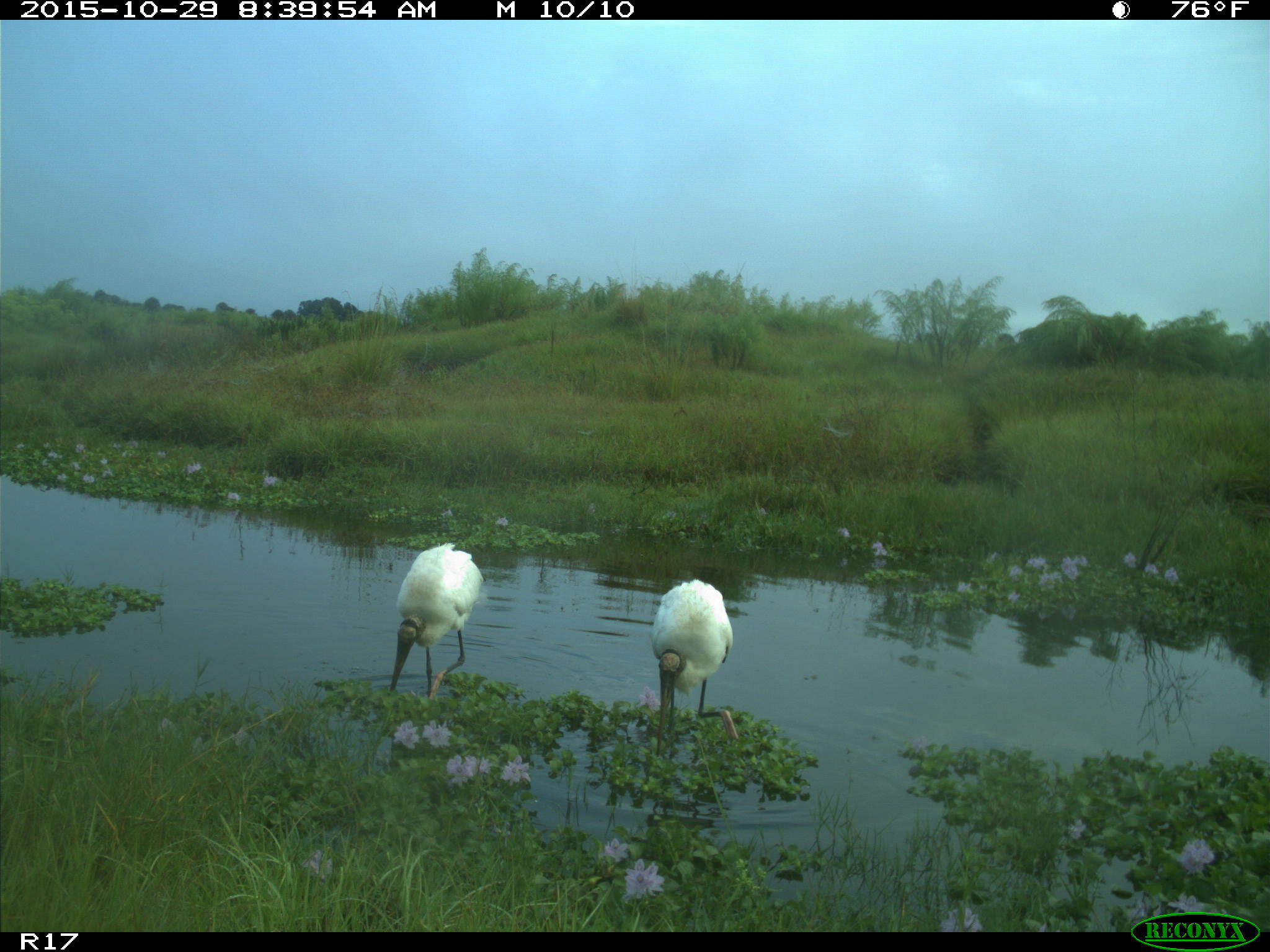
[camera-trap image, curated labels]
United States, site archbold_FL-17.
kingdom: Animalia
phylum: Chordata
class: Aves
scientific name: Aves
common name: birds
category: unidentified bird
Unidentified bird (birds) (Aves).